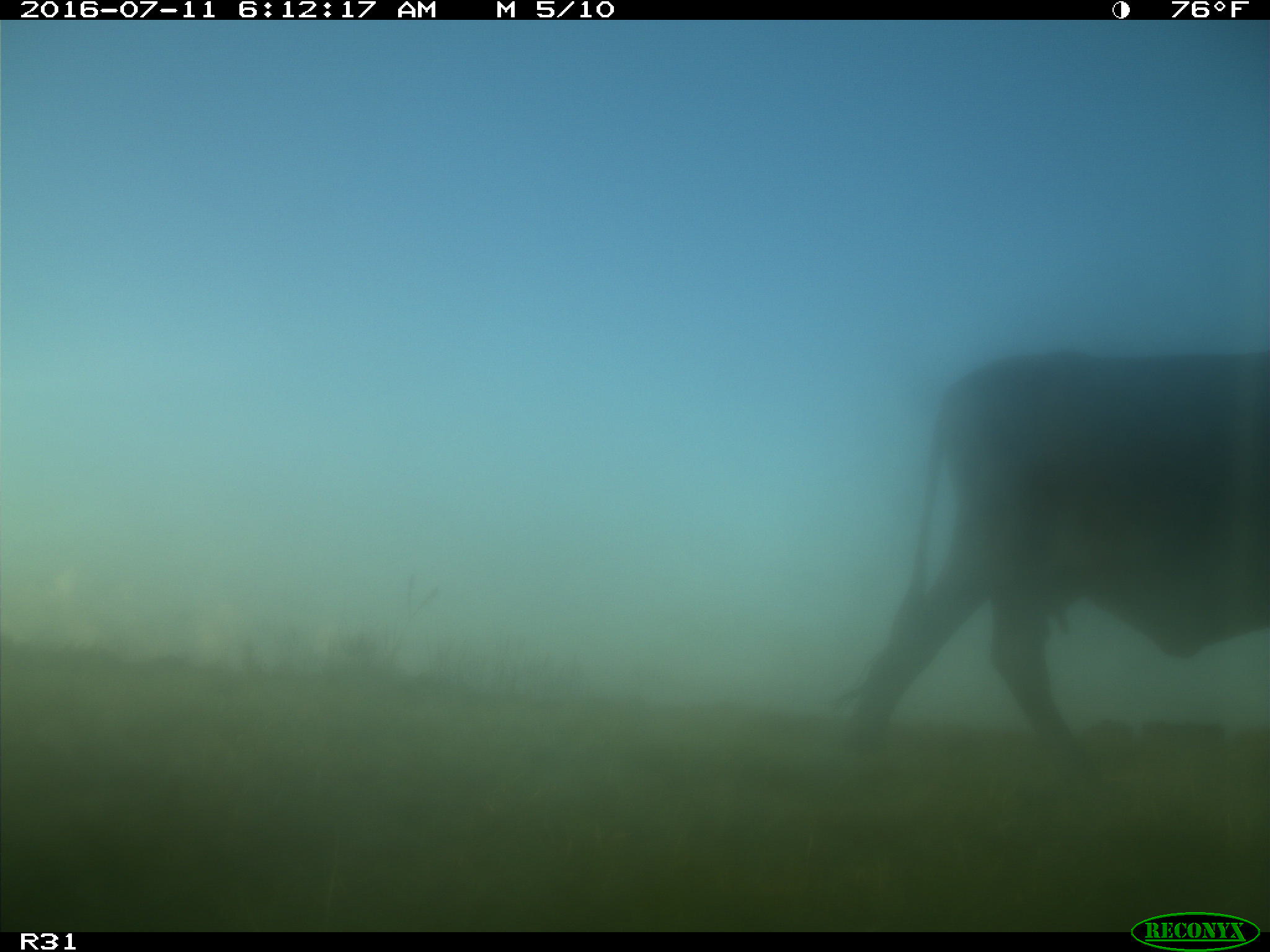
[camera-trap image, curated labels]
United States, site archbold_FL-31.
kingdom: Animalia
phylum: Chordata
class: Mammalia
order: Artiodactyla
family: Bovidae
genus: Bos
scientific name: Bos taurus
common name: domestic cow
Bos taurus (domestic cow).